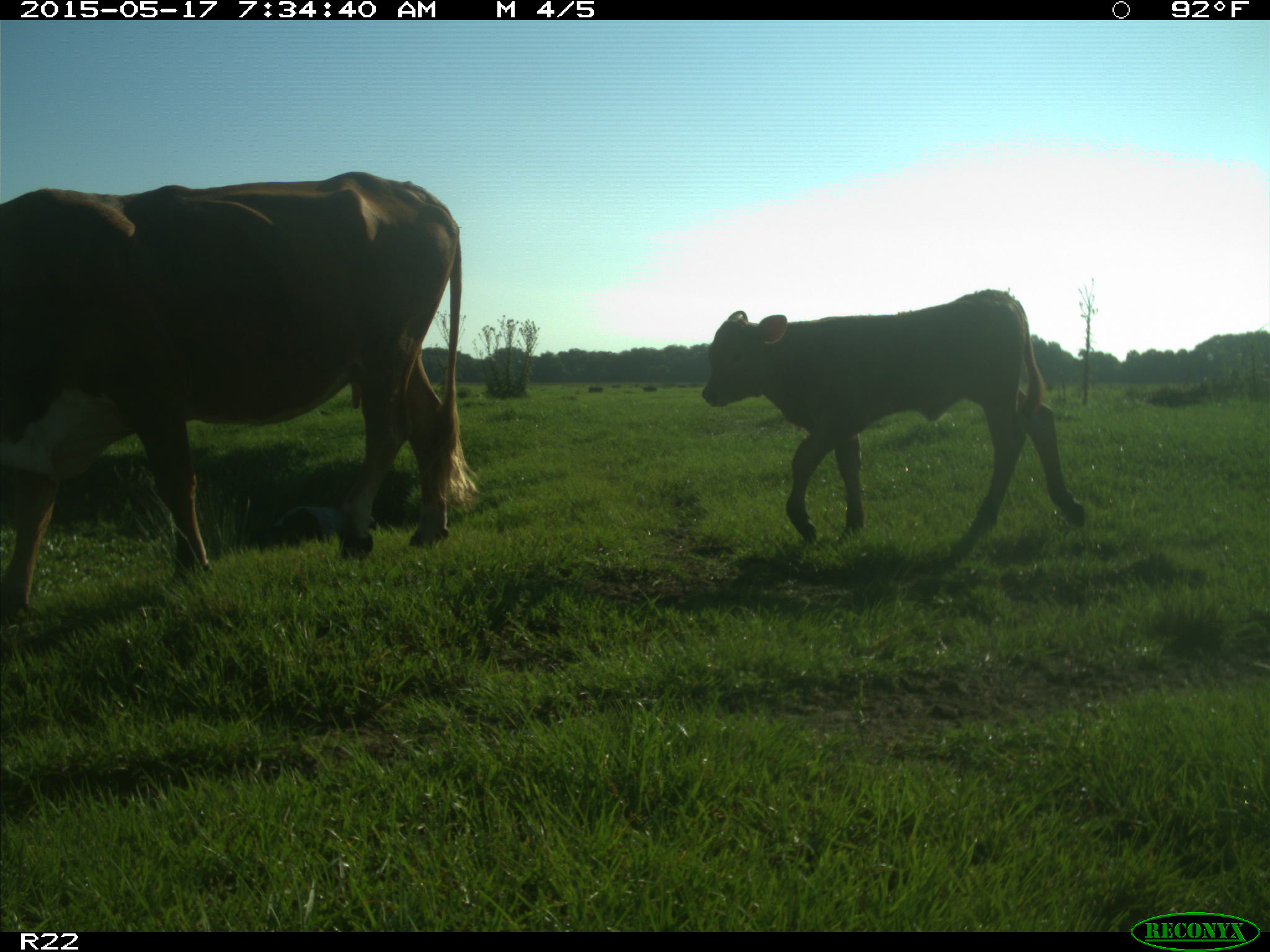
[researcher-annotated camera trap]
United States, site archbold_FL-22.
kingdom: Animalia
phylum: Chordata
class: Mammalia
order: Artiodactyla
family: Bovidae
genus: Bos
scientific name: Bos taurus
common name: domestic cow